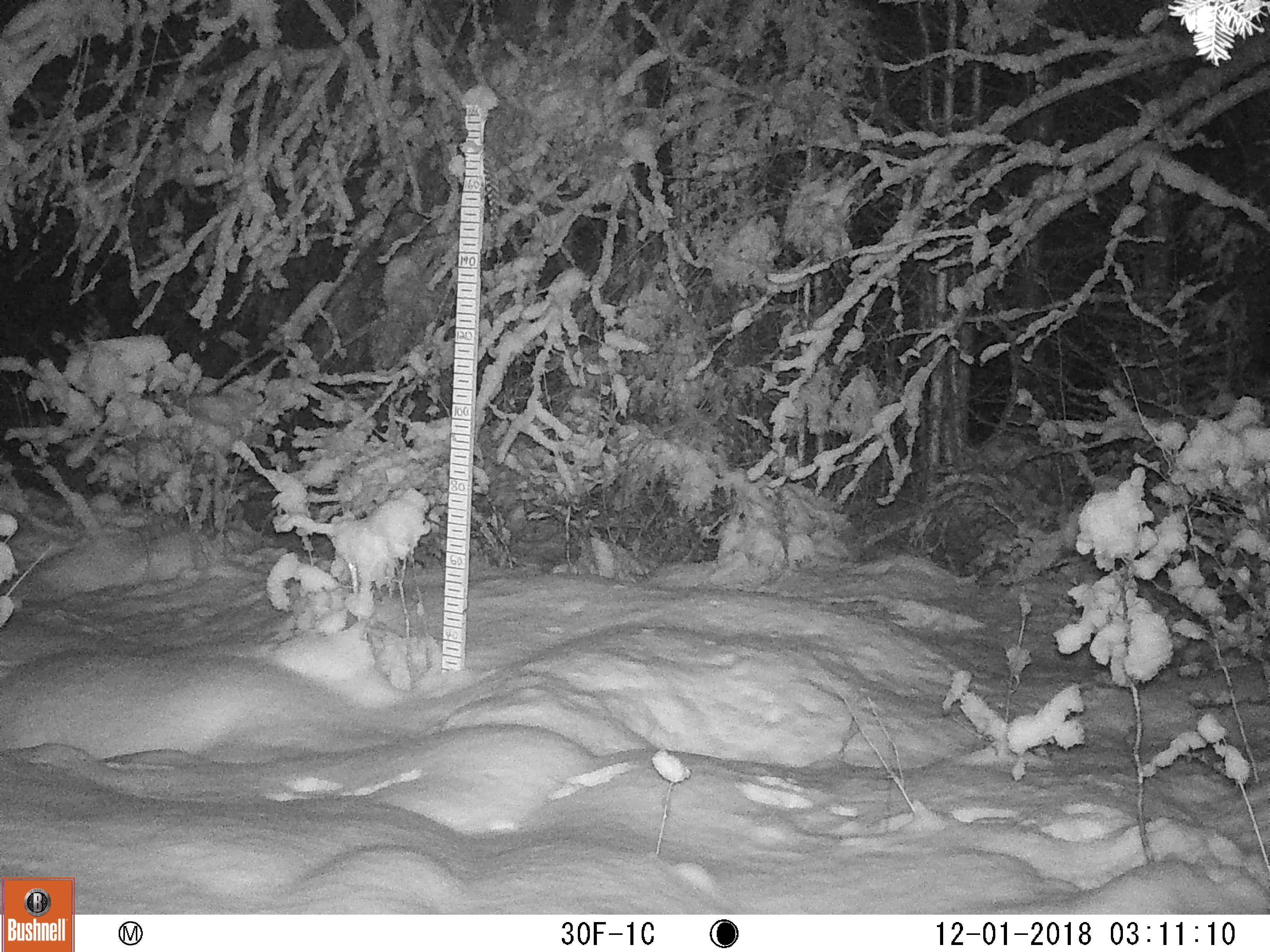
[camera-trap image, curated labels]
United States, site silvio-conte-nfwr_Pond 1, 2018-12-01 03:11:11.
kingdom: Animalia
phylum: Chordata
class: Mammalia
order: Lagomorpha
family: Leporidae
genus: Lepus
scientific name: Lepus americanus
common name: snowshoe hare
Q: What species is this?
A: Snowshoe hare (Lepus americanus).